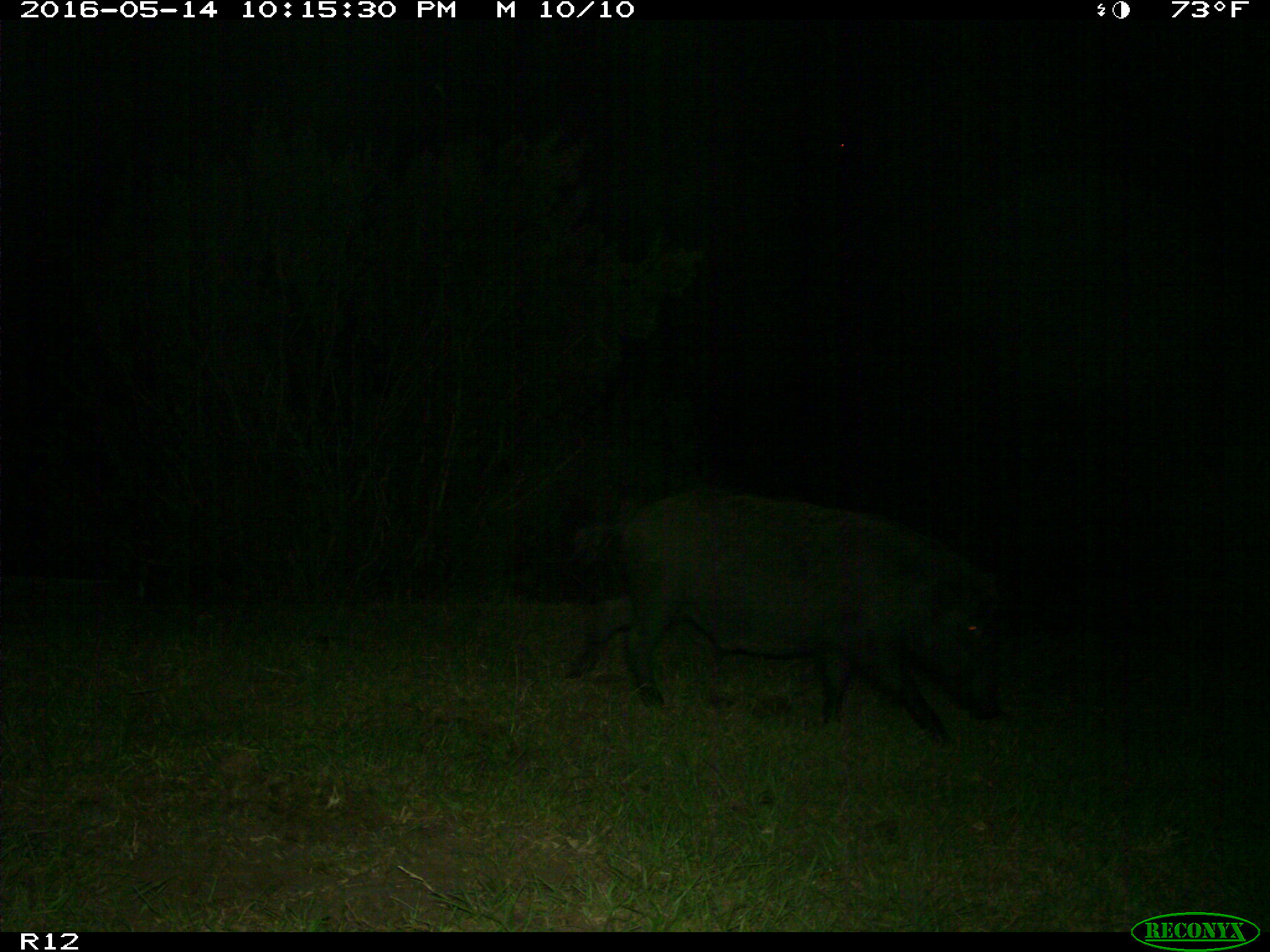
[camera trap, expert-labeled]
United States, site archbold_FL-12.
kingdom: Animalia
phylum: Chordata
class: Mammalia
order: Artiodactyla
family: Suidae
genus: Sus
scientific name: Sus scrofa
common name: wild boar